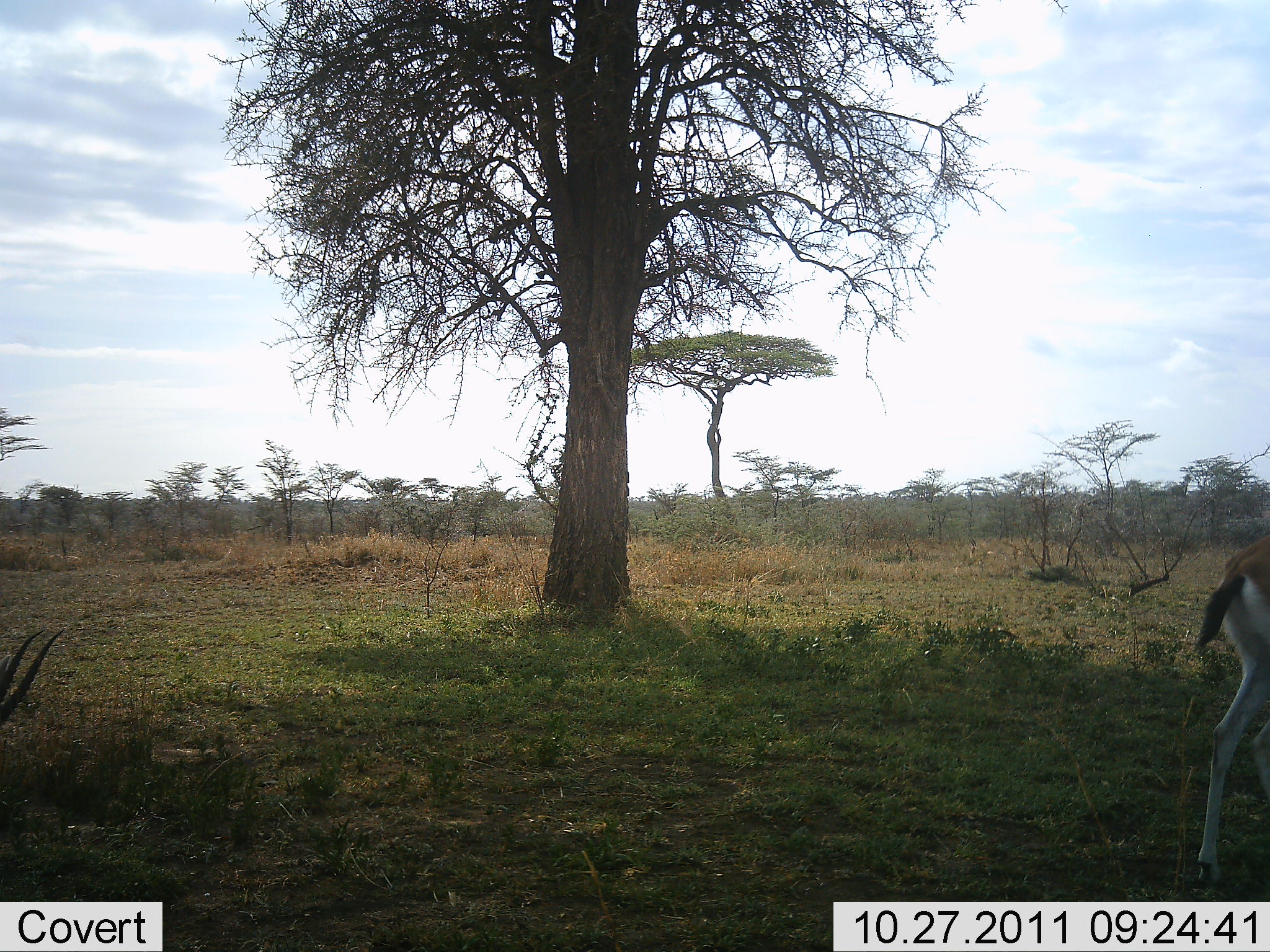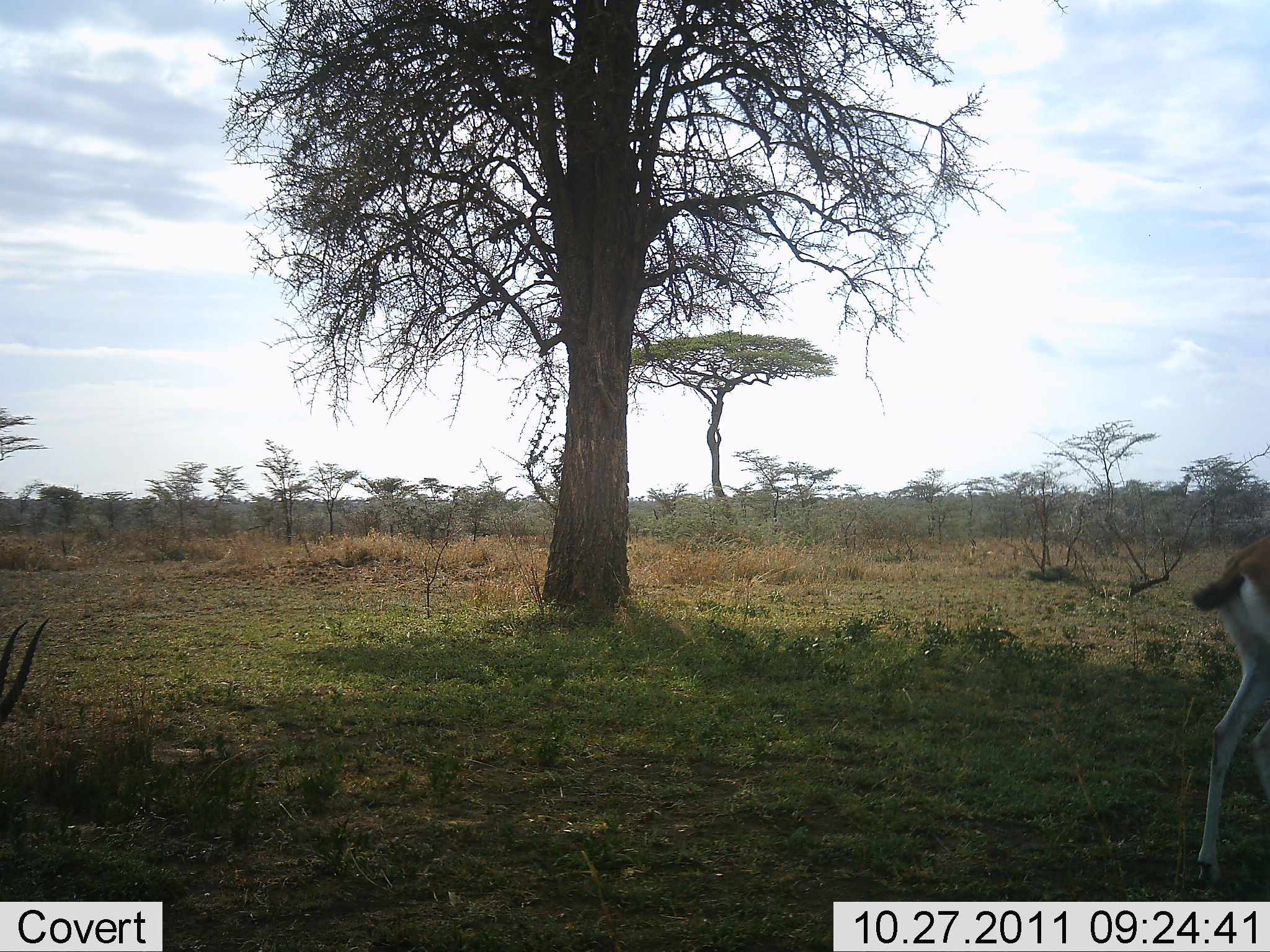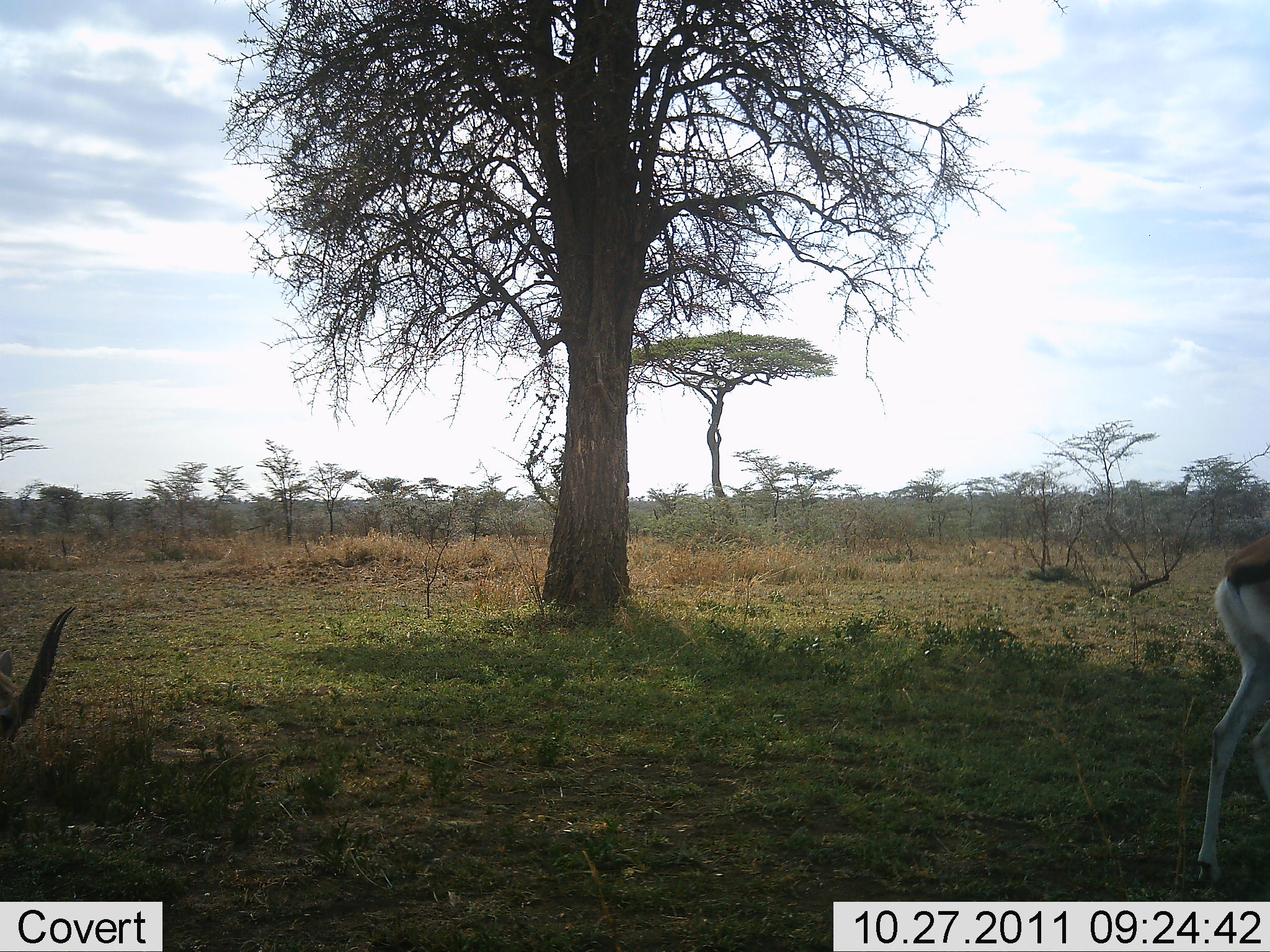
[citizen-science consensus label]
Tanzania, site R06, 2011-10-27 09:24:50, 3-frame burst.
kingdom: Animalia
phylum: Chordata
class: Mammalia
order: Artiodactyla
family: Bovidae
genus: Eudorcas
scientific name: Eudorcas thomsonii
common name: thomson's gazelle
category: gazellethomsons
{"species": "gazellethomsons (thomson's gazelle) (Eudorcas thomsonii)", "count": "2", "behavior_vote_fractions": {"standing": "82%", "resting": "0%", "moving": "9%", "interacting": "0%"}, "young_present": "0%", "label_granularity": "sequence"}